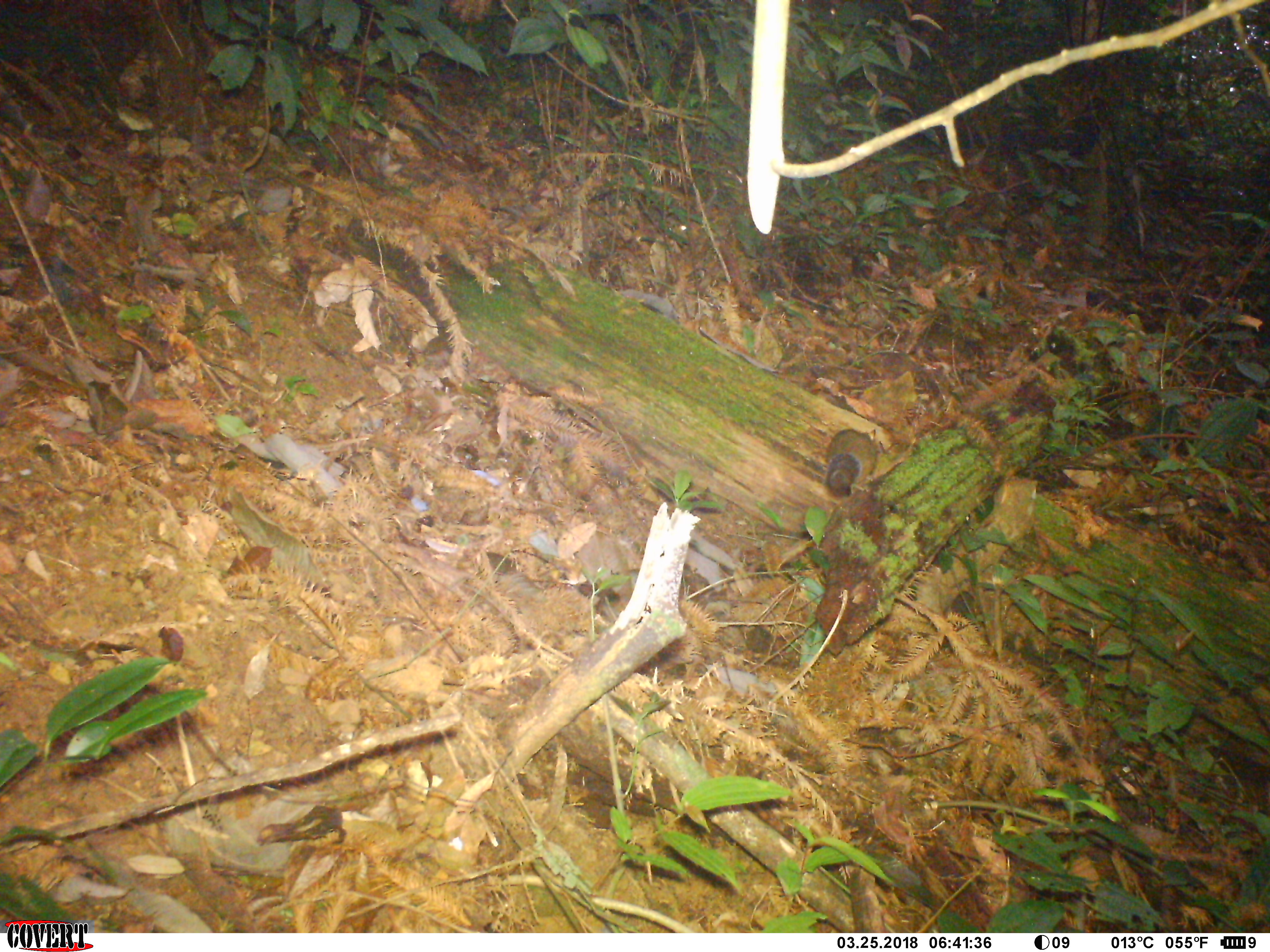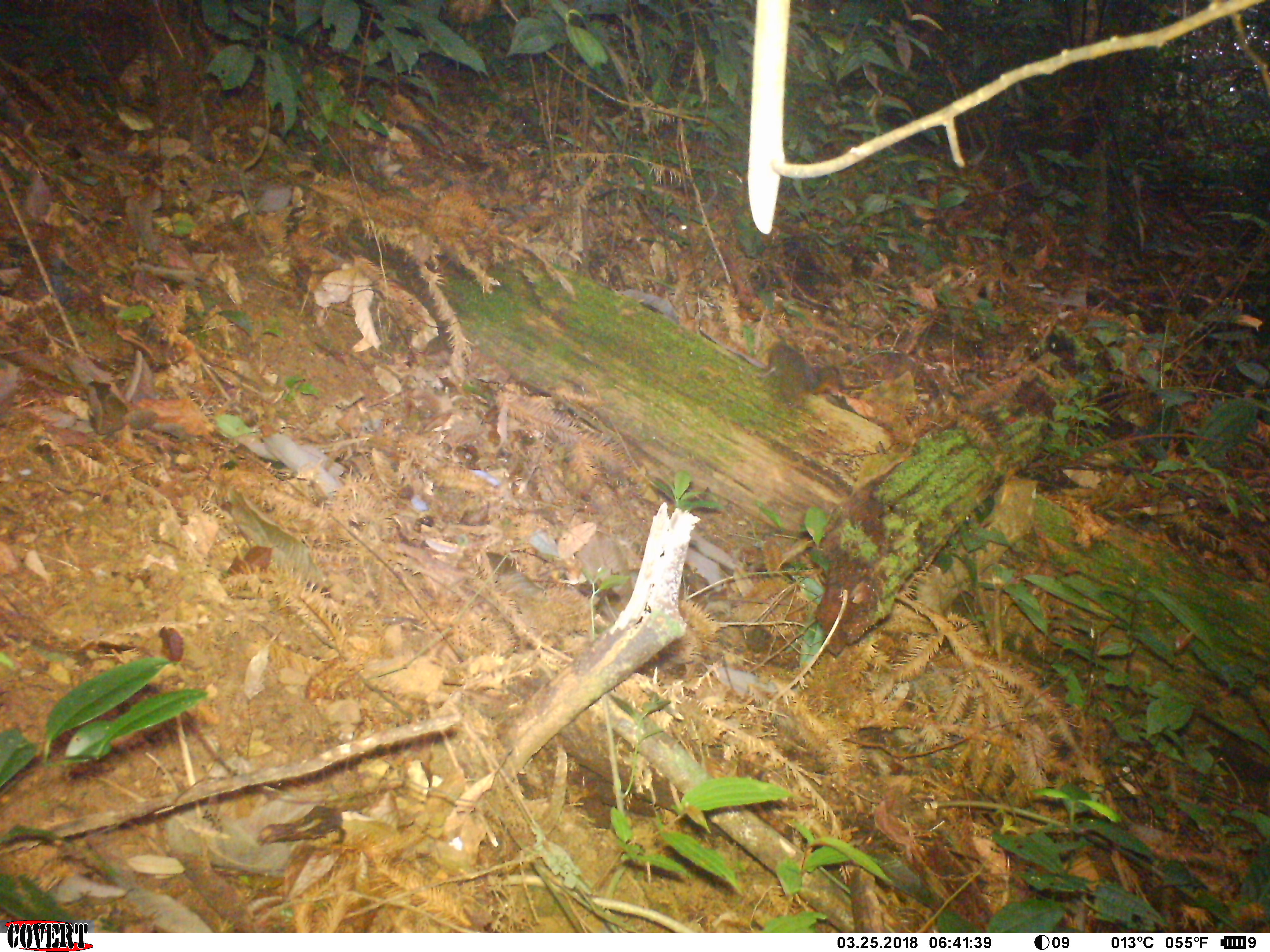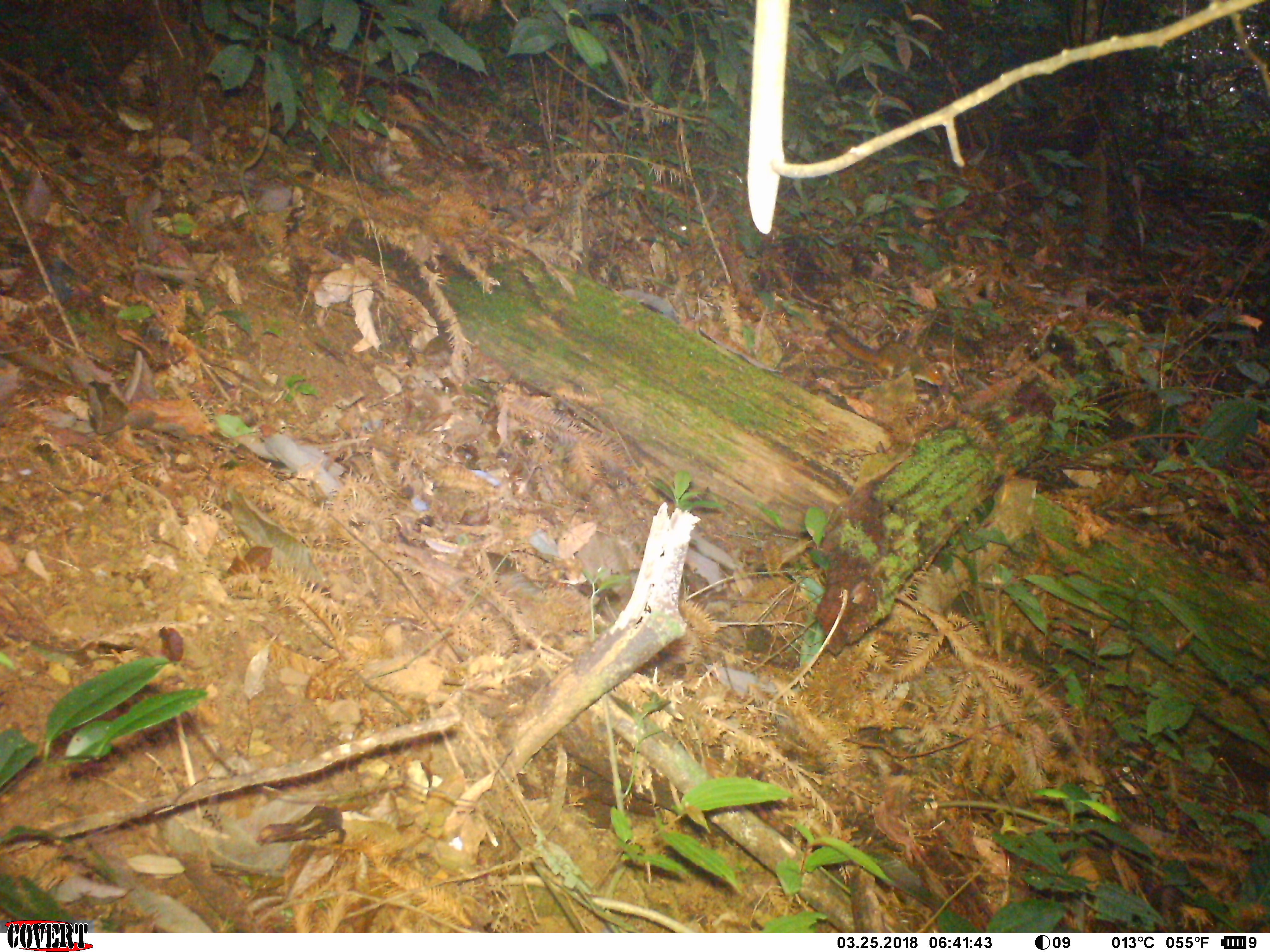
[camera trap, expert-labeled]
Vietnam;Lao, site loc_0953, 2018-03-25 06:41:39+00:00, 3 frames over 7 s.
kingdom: Animalia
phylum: Chordata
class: Mammalia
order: Rodentia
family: Sciuridae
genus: Dremomys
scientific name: Dremomys rufigenis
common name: red-cheeked squirrel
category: red cheeked squirrel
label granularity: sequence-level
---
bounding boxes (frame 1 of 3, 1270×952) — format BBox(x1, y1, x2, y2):
red cheeked squirrel: BBox(822, 428, 878, 499)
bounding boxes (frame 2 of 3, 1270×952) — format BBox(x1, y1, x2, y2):
red cheeked squirrel: BBox(753, 330, 846, 409)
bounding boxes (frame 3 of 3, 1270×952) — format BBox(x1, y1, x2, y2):
red cheeked squirrel: BBox(823, 320, 946, 386)